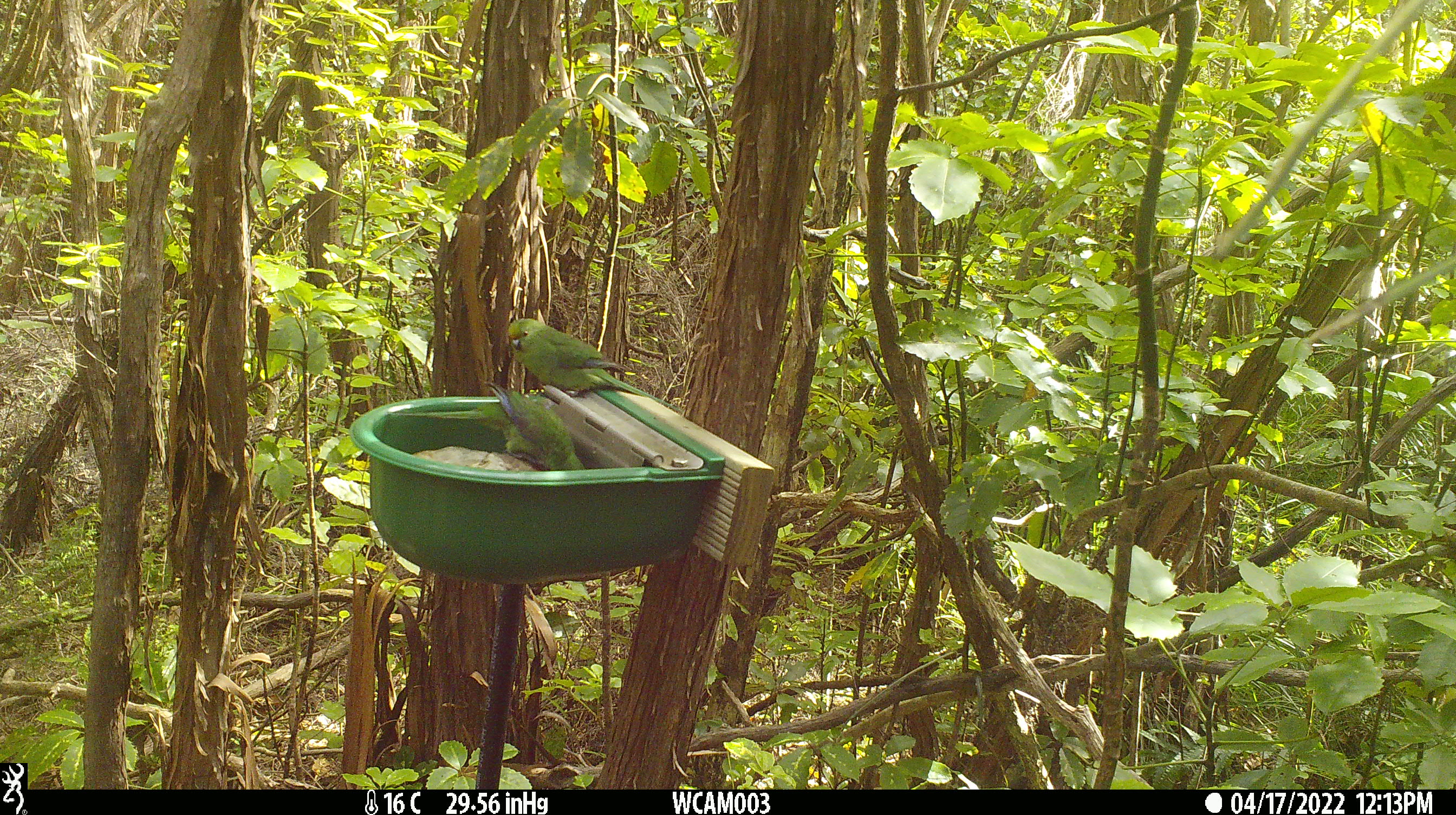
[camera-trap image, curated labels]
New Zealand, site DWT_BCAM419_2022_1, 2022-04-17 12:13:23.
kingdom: Animalia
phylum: Chordata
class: Aves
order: Psittaciformes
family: Psittaculidae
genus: Cyanoramphus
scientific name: Cyanoramphus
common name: parakeet